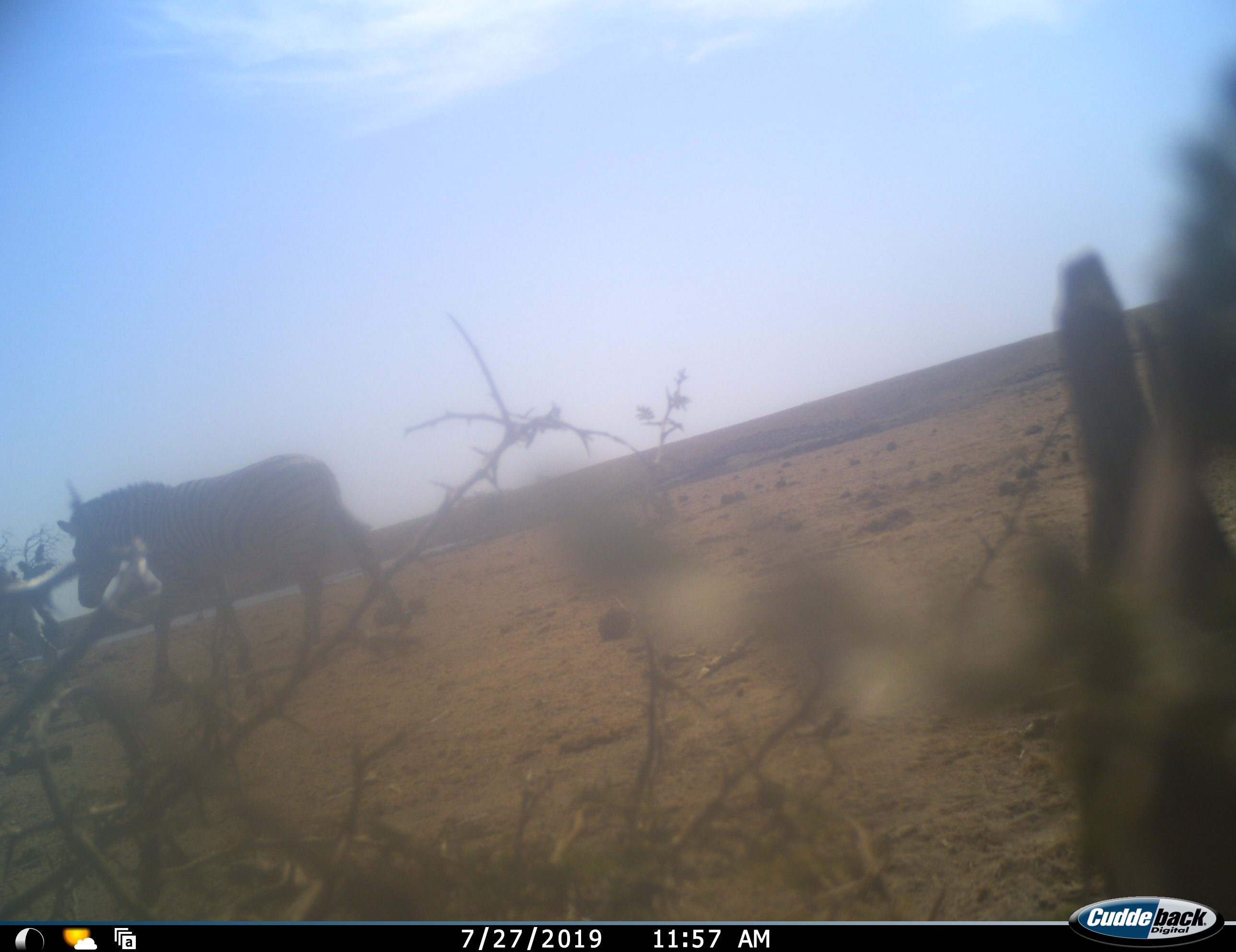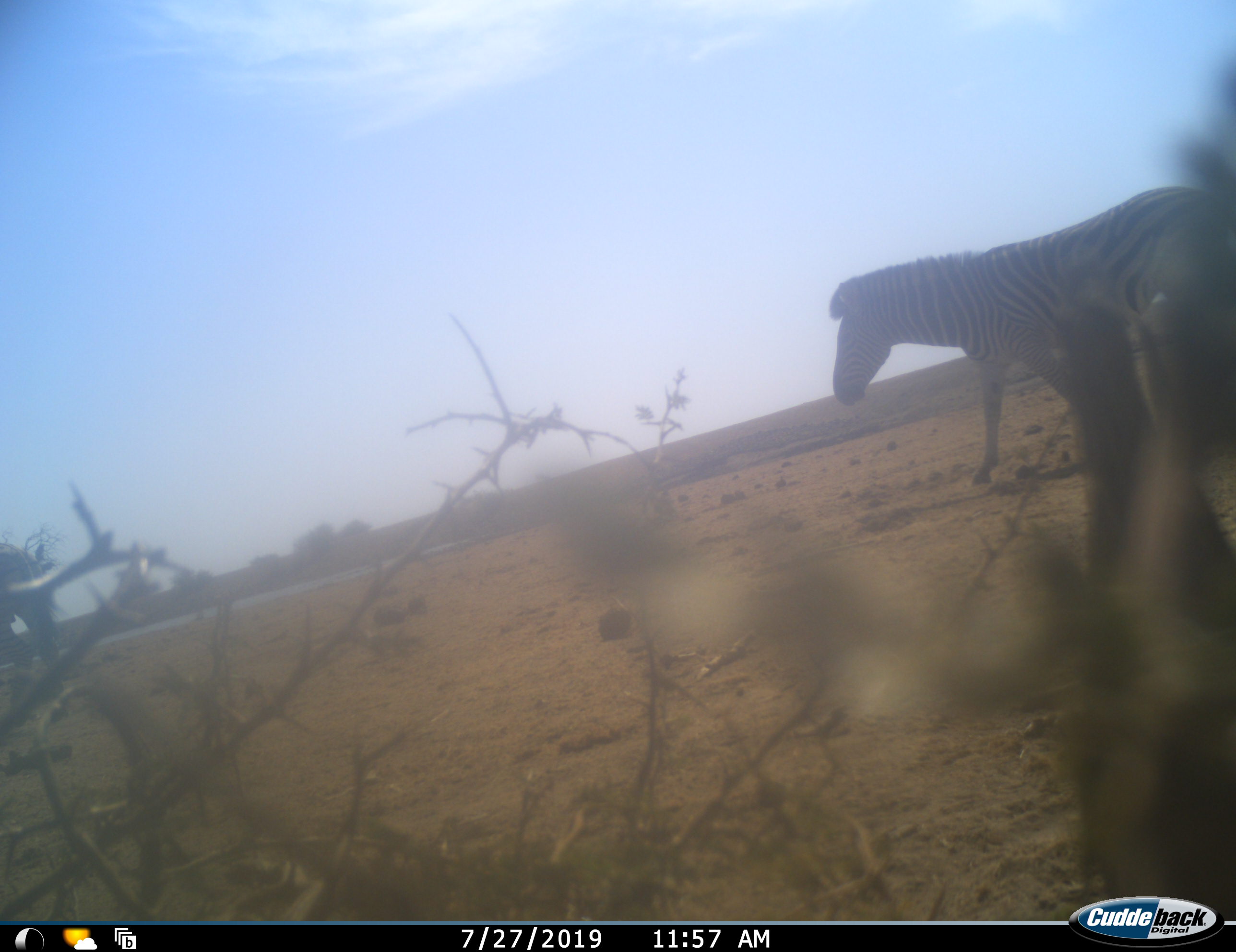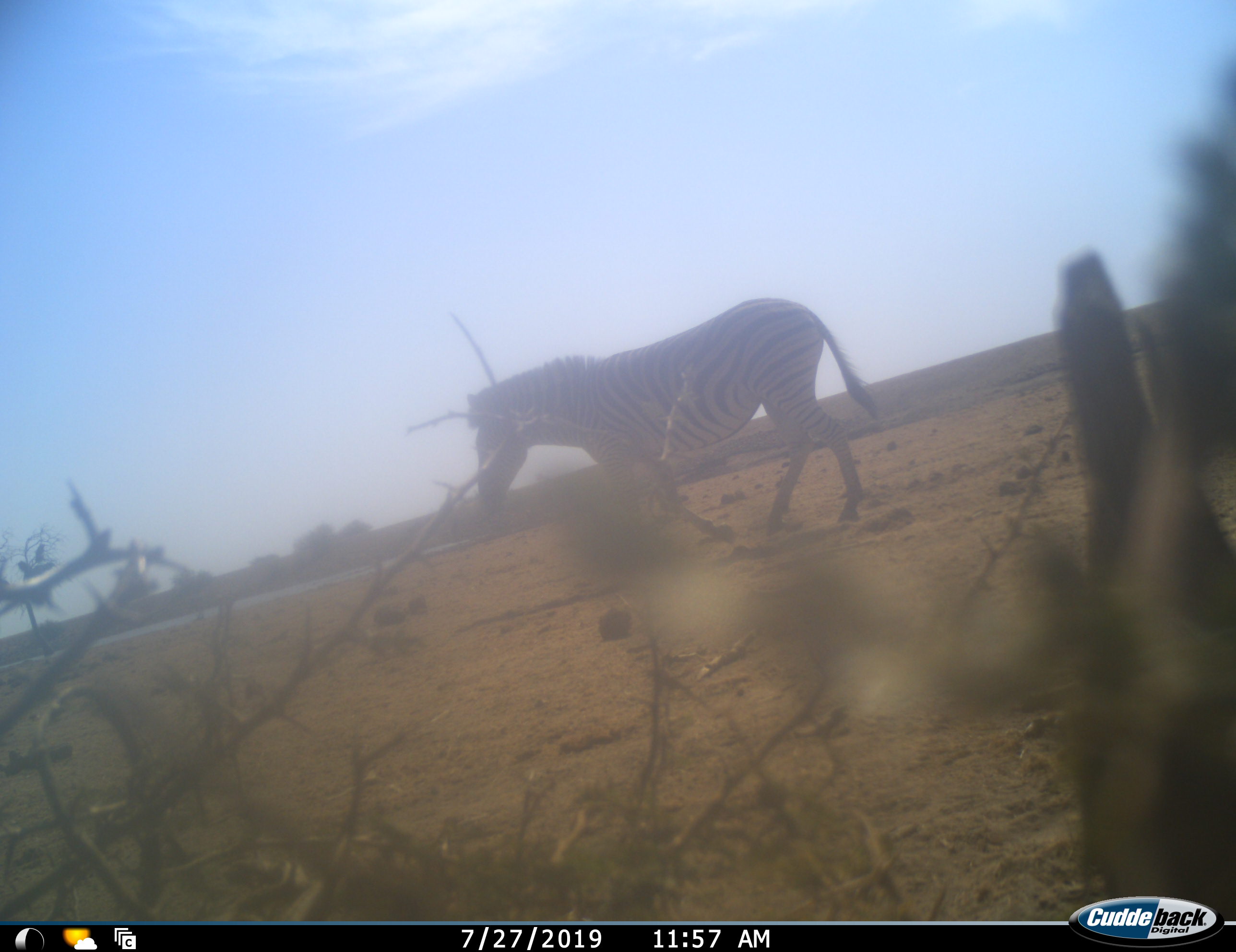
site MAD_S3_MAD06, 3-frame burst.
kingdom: Animalia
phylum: Chordata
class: Mammalia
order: Perissodactyla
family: Equidae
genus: Equus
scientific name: Equus quagga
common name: plains zebra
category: zebraplains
Zebraplains (plains zebra) (Equus quagga), count 2. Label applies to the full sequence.